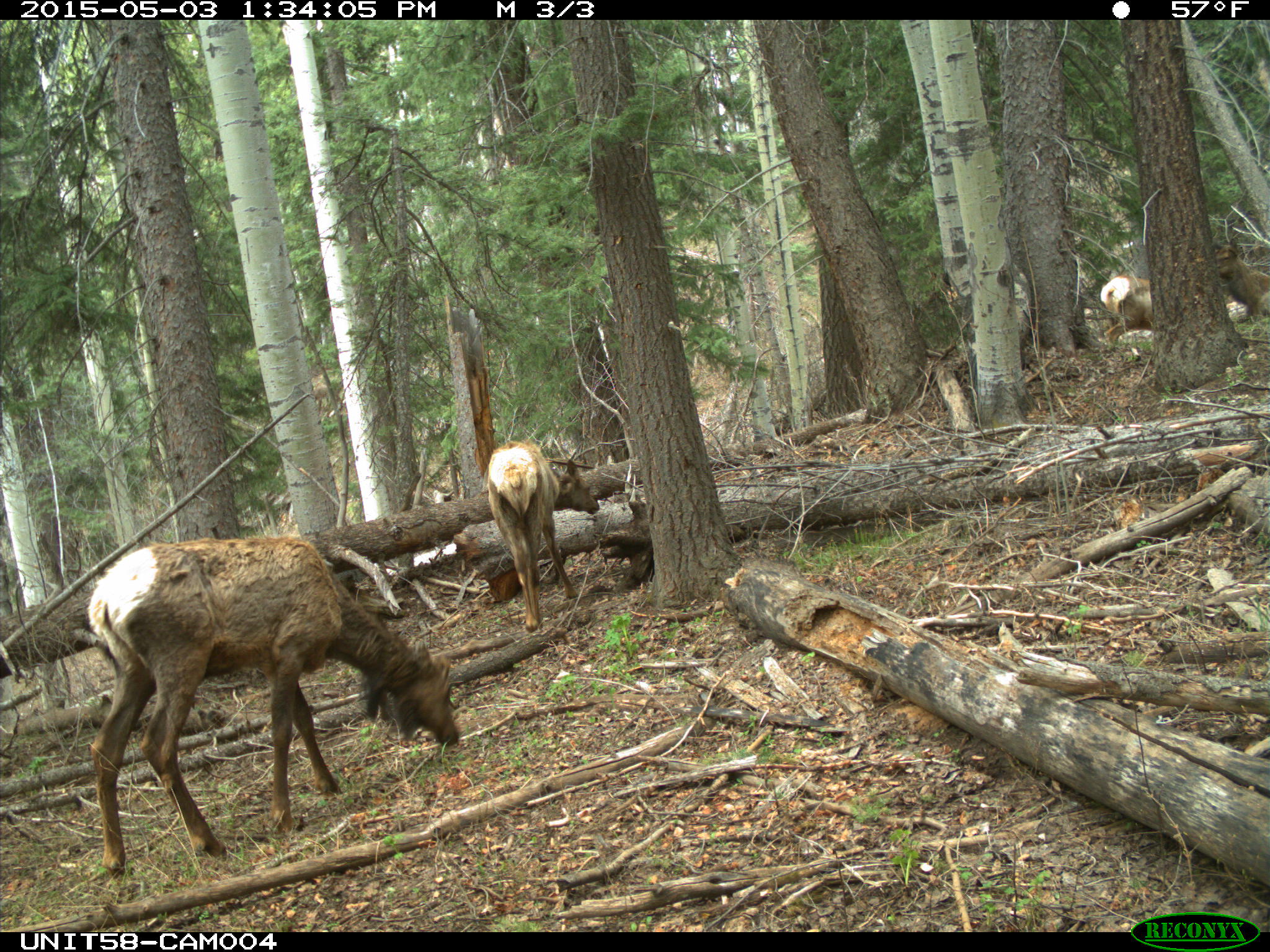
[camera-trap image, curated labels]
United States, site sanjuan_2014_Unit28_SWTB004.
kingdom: Animalia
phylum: Chordata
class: Mammalia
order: Artiodactyla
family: Cervidae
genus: Cervus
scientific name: Cervus elaphus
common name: red deer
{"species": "Cervus elaphus (red deer)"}